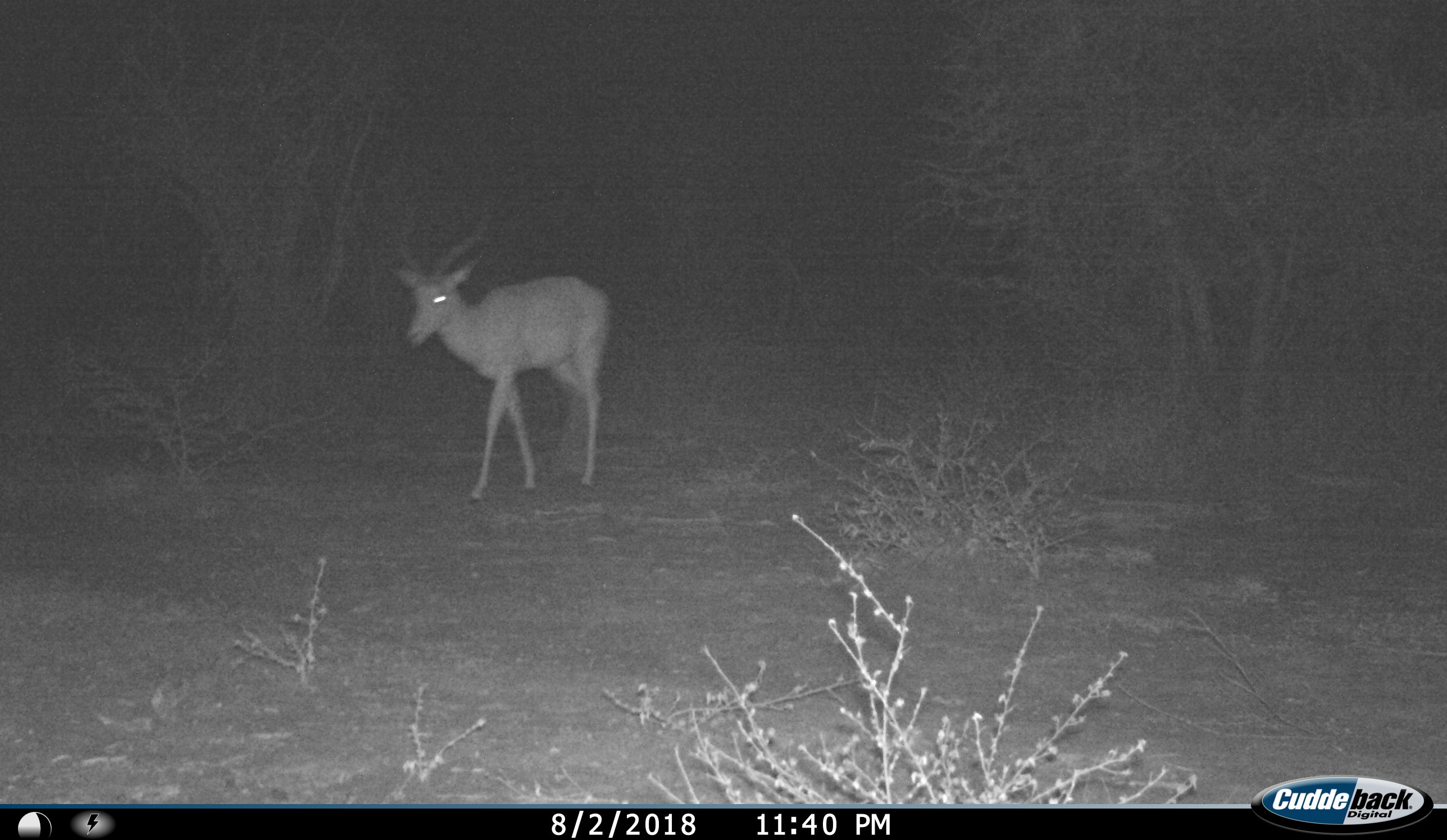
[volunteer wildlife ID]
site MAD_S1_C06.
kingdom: Animalia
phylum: Chordata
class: Mammalia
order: Artiodactyla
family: Bovidae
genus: Aepyceros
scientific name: Aepyceros melampus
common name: impala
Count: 1.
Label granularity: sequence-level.